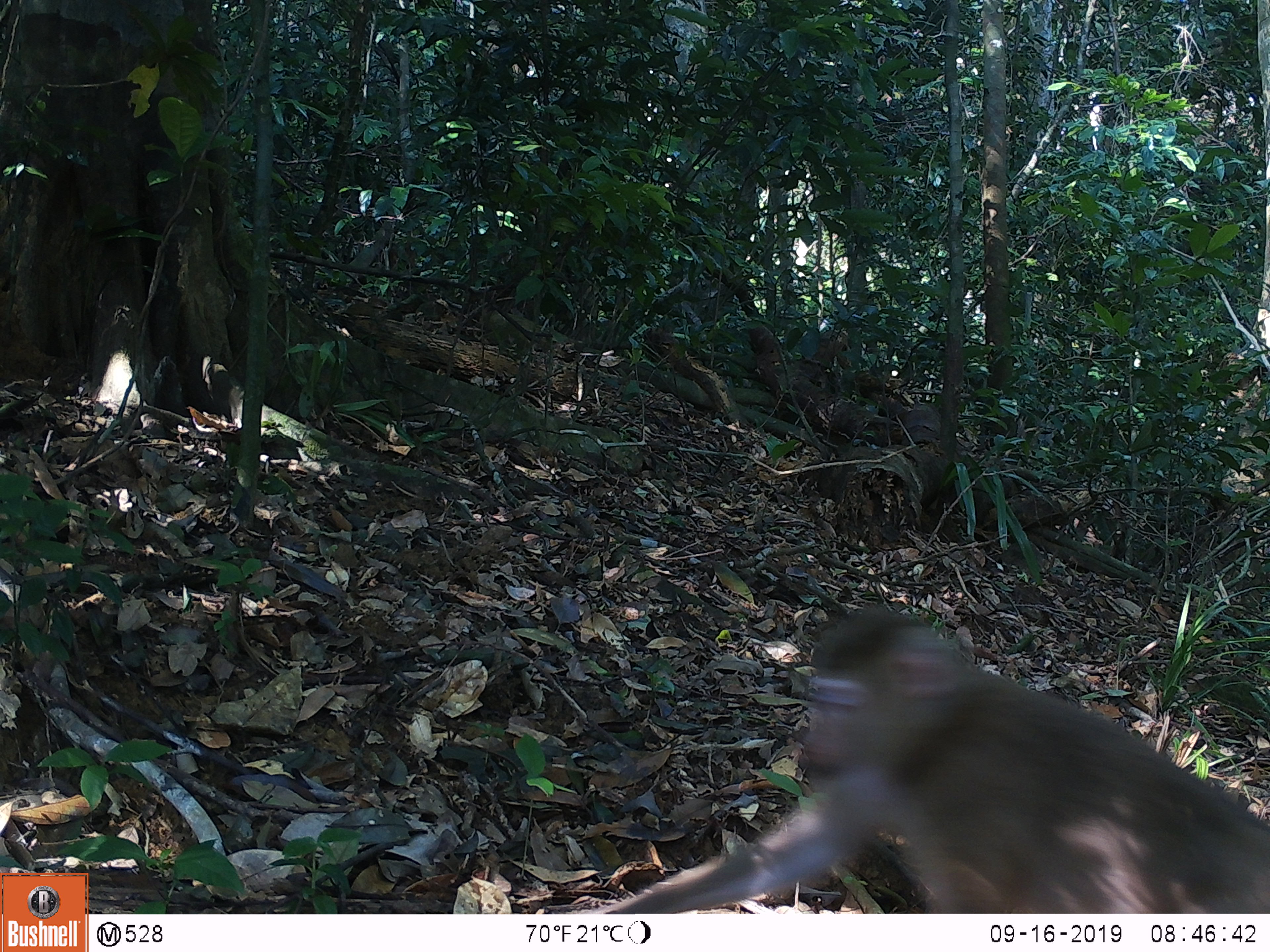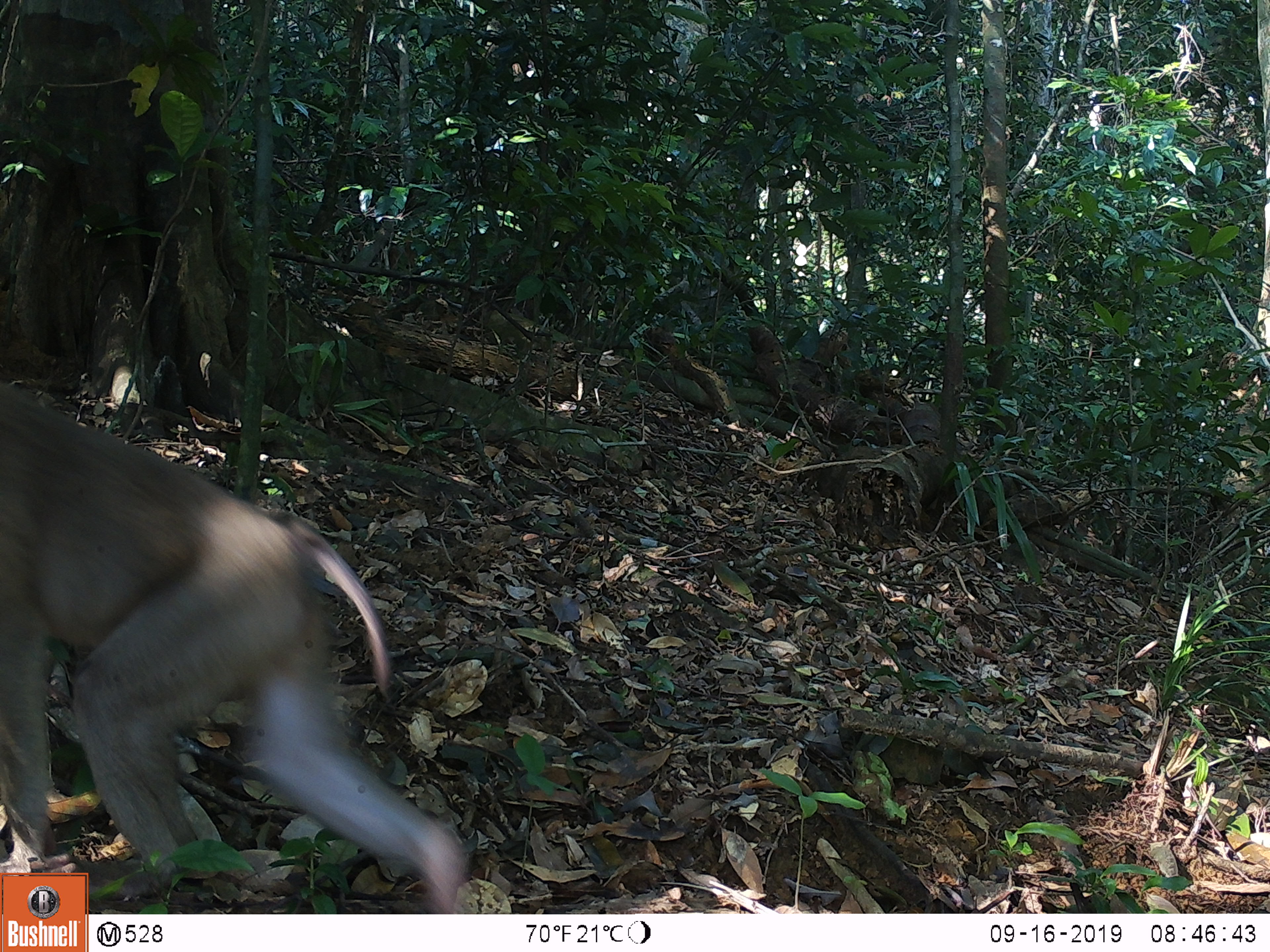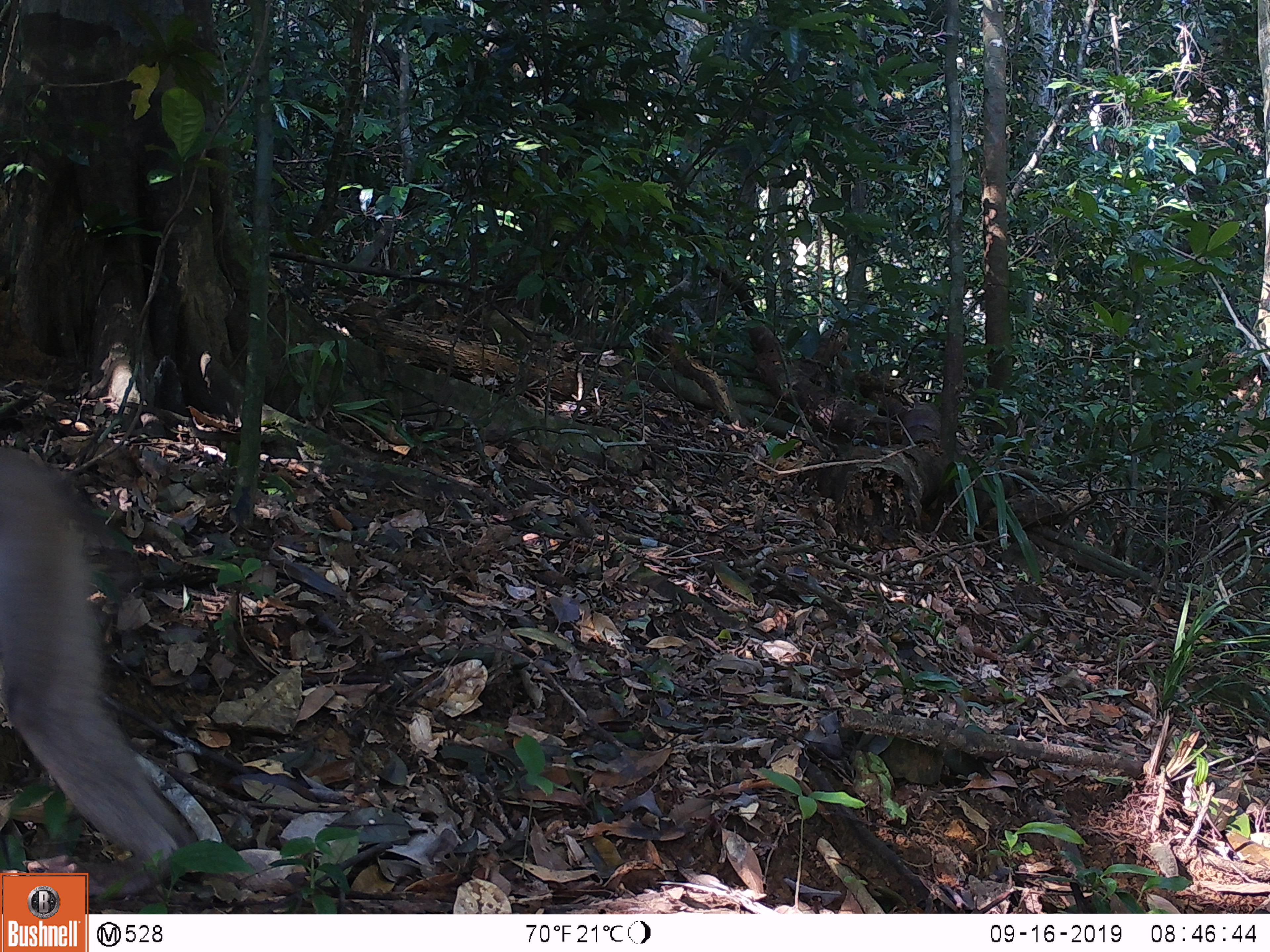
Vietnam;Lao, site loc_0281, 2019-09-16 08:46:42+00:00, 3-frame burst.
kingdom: Animalia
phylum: Chordata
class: Mammalia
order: Primates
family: Cercopithecidae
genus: Macaca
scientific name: Macaca nemestrina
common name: pig-tailed macaque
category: pig tailed macaque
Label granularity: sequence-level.